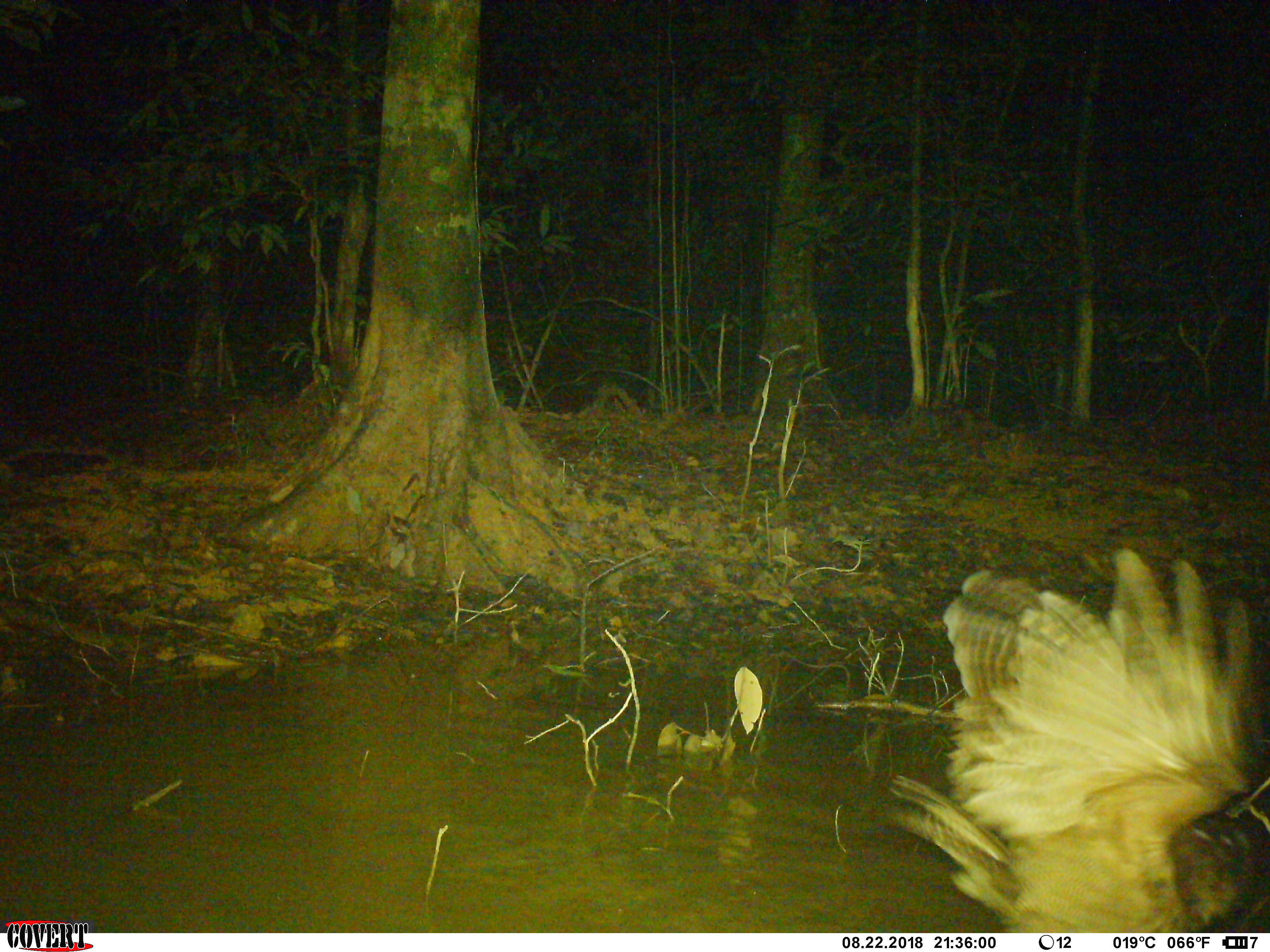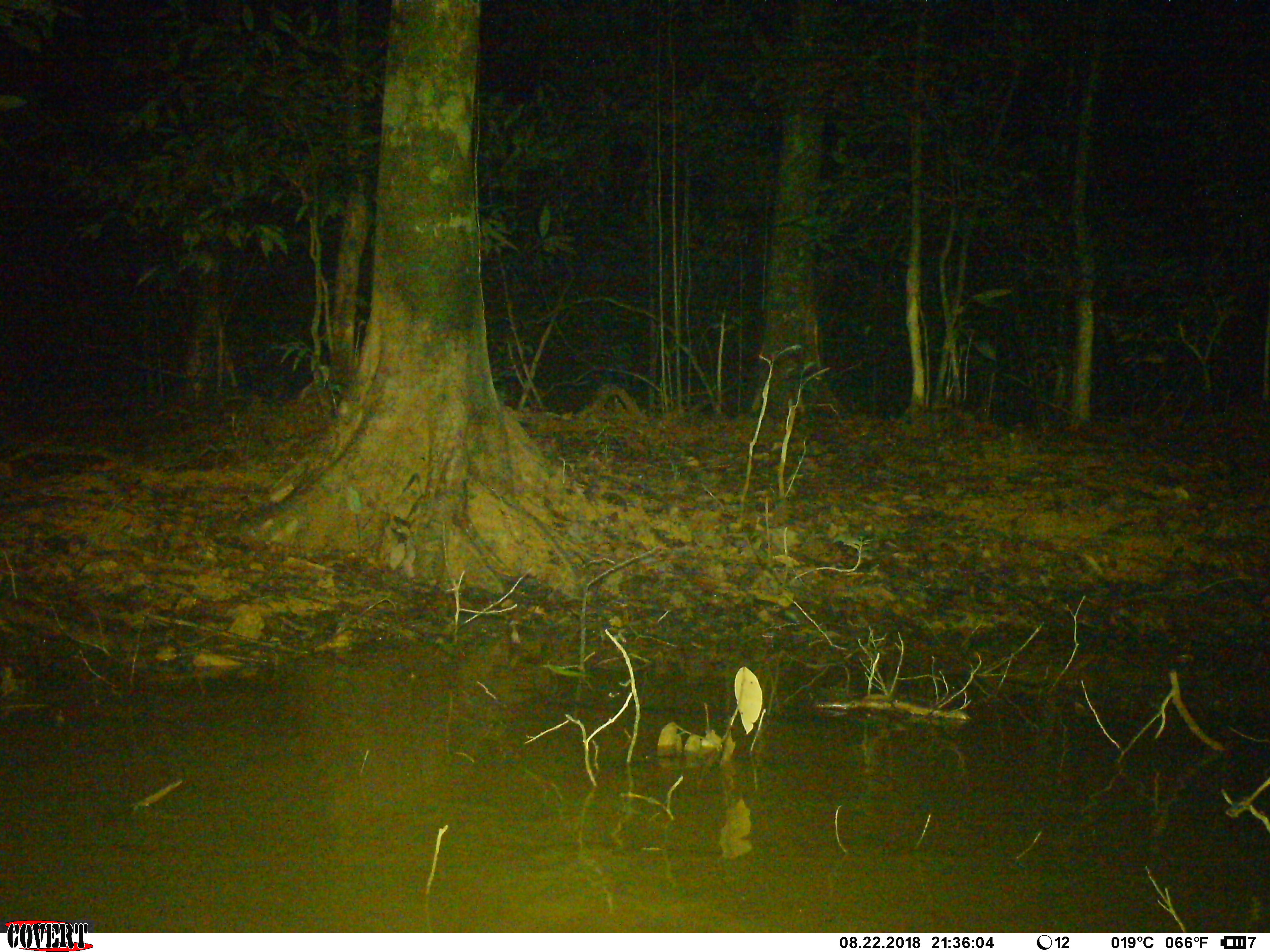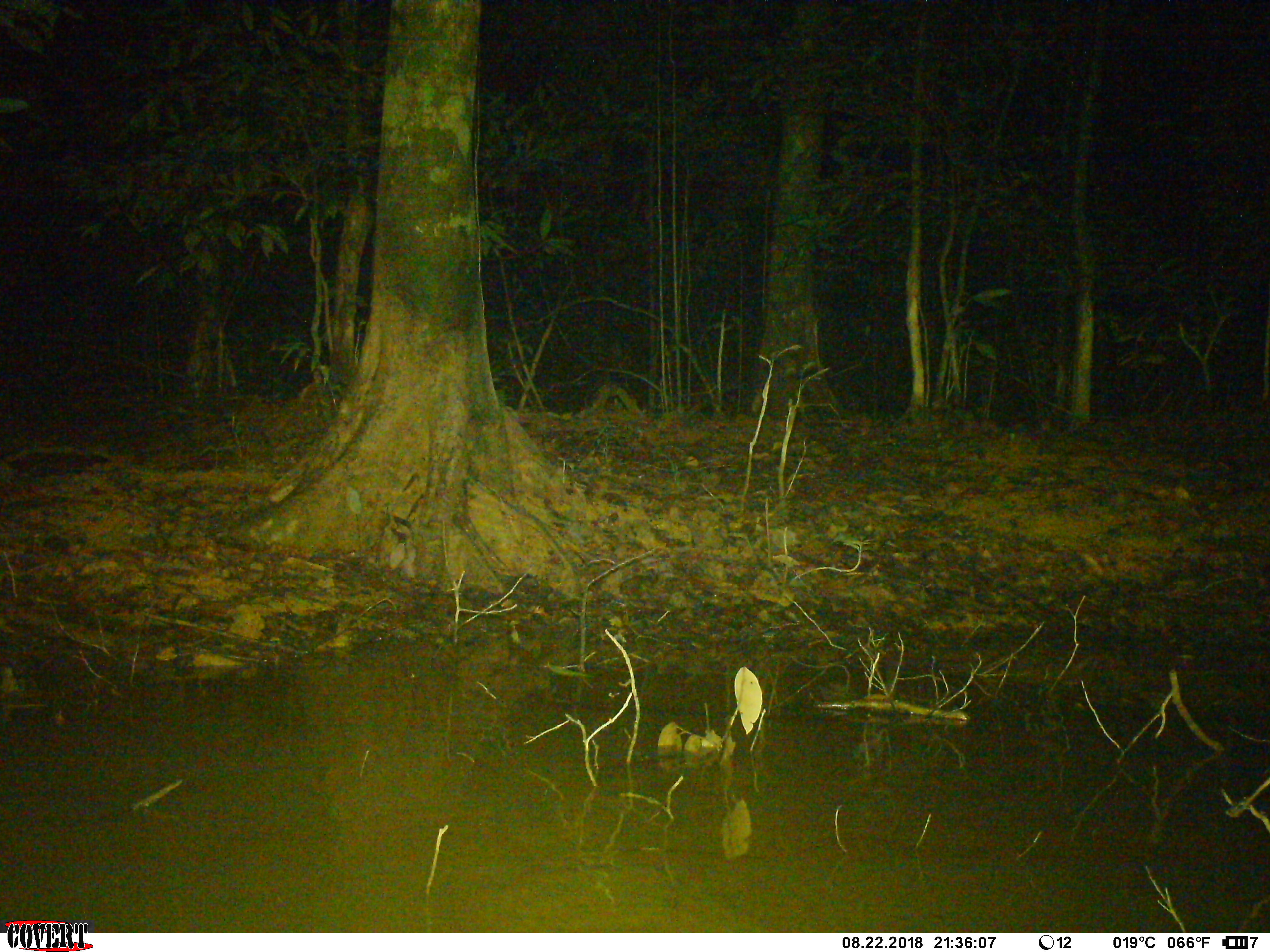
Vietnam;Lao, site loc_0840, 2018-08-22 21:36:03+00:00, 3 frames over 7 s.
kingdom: Animalia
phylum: Chordata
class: Aves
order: Strigiformes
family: Strigidae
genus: Strix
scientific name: Strix leptogrammica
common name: brown wood owl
Brown wood owl (Strix leptogrammica). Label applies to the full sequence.